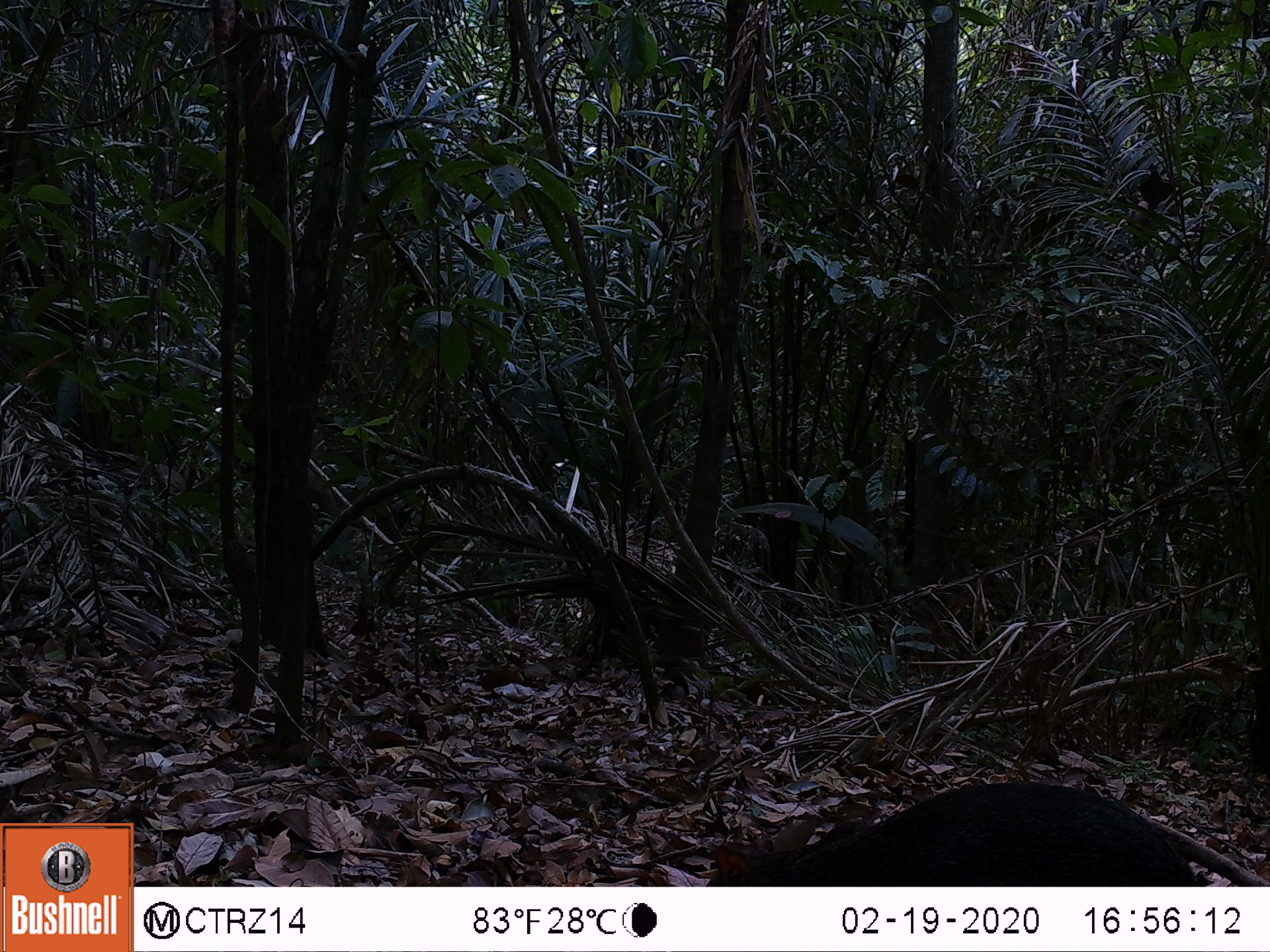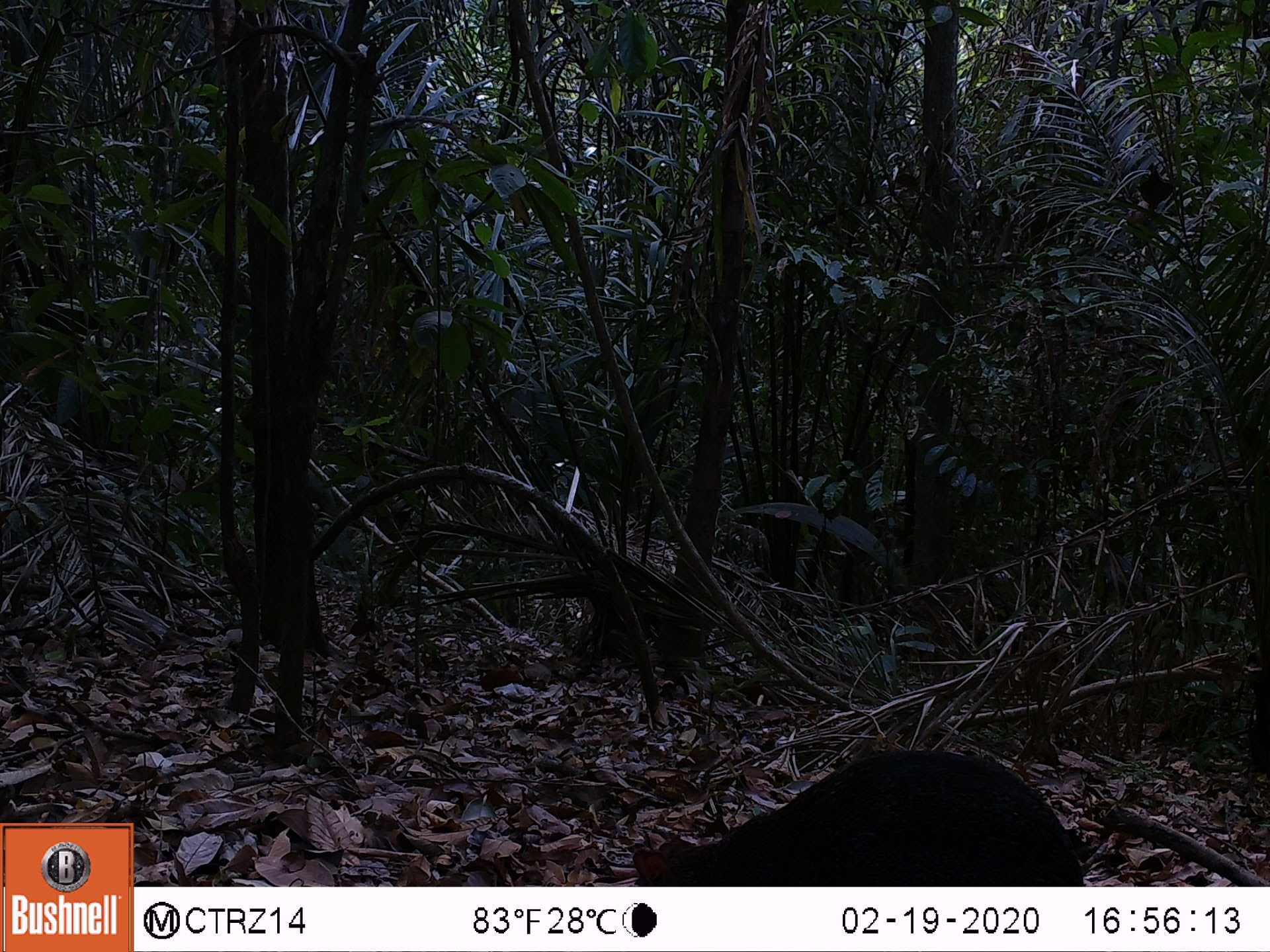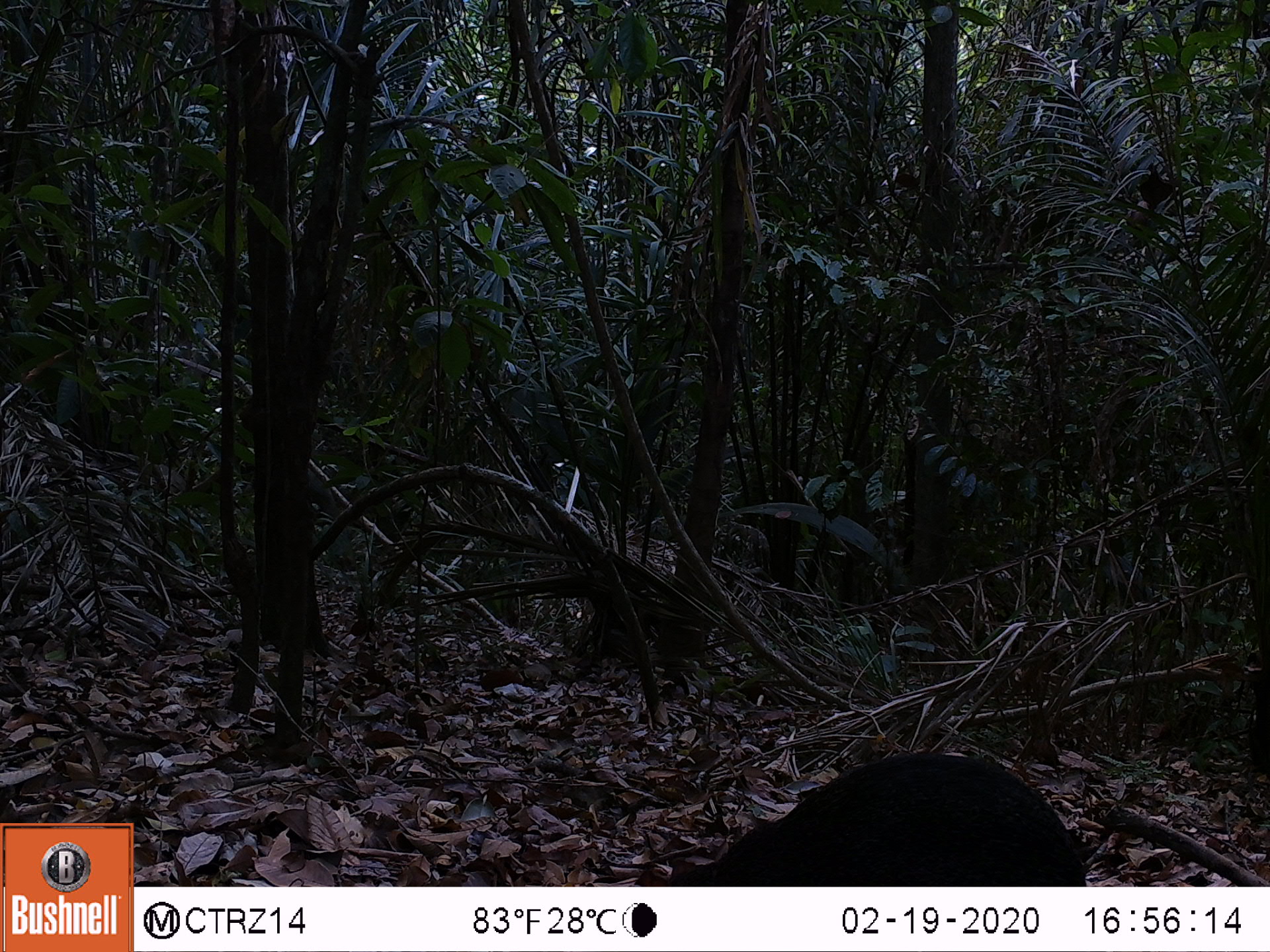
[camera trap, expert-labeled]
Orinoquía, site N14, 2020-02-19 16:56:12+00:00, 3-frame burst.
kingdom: Animalia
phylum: Chordata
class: Mammalia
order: Rodentia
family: Dasyproctidae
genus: Dasyprocta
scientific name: Dasyprocta fuliginosa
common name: black agouti